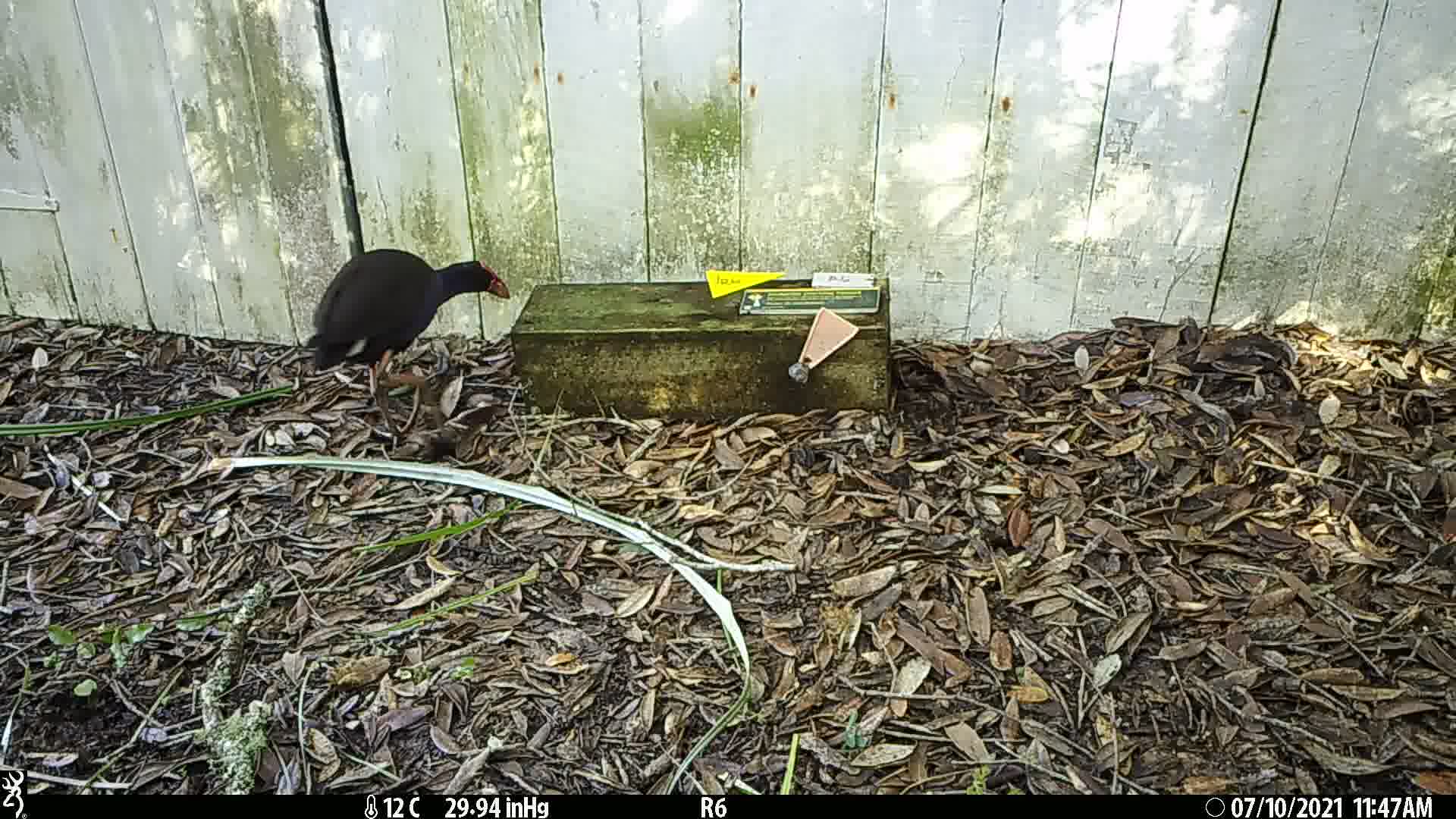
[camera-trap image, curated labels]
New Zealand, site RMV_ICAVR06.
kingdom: Animalia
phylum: Chordata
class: Aves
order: Gruiformes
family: Rallidae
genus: Porphyrio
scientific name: Porphyrio melanotus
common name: australasian swamphen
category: pukeko